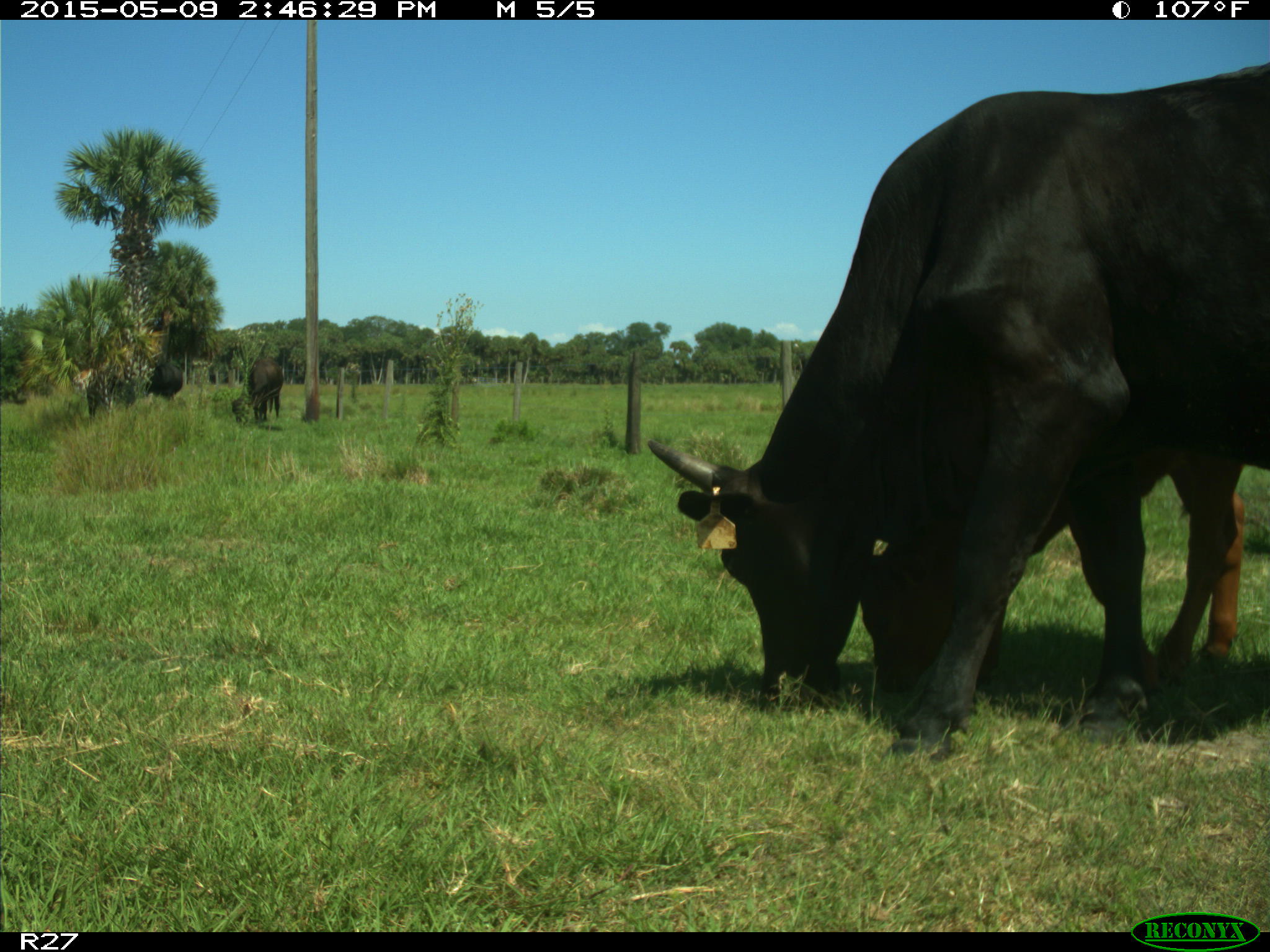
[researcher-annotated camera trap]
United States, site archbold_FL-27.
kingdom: Animalia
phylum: Chordata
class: Mammalia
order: Artiodactyla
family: Bovidae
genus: Bos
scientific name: Bos taurus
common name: domestic cow